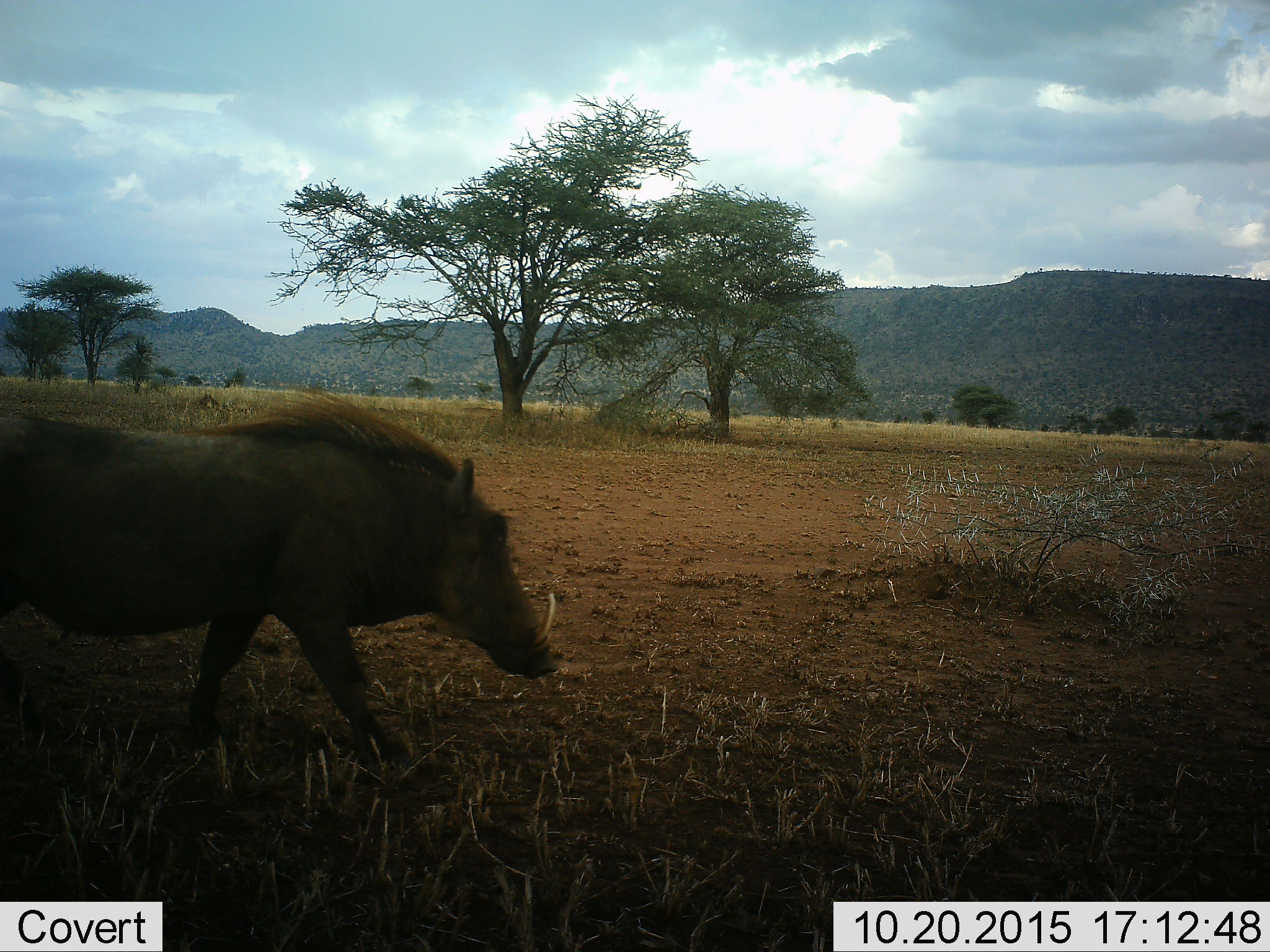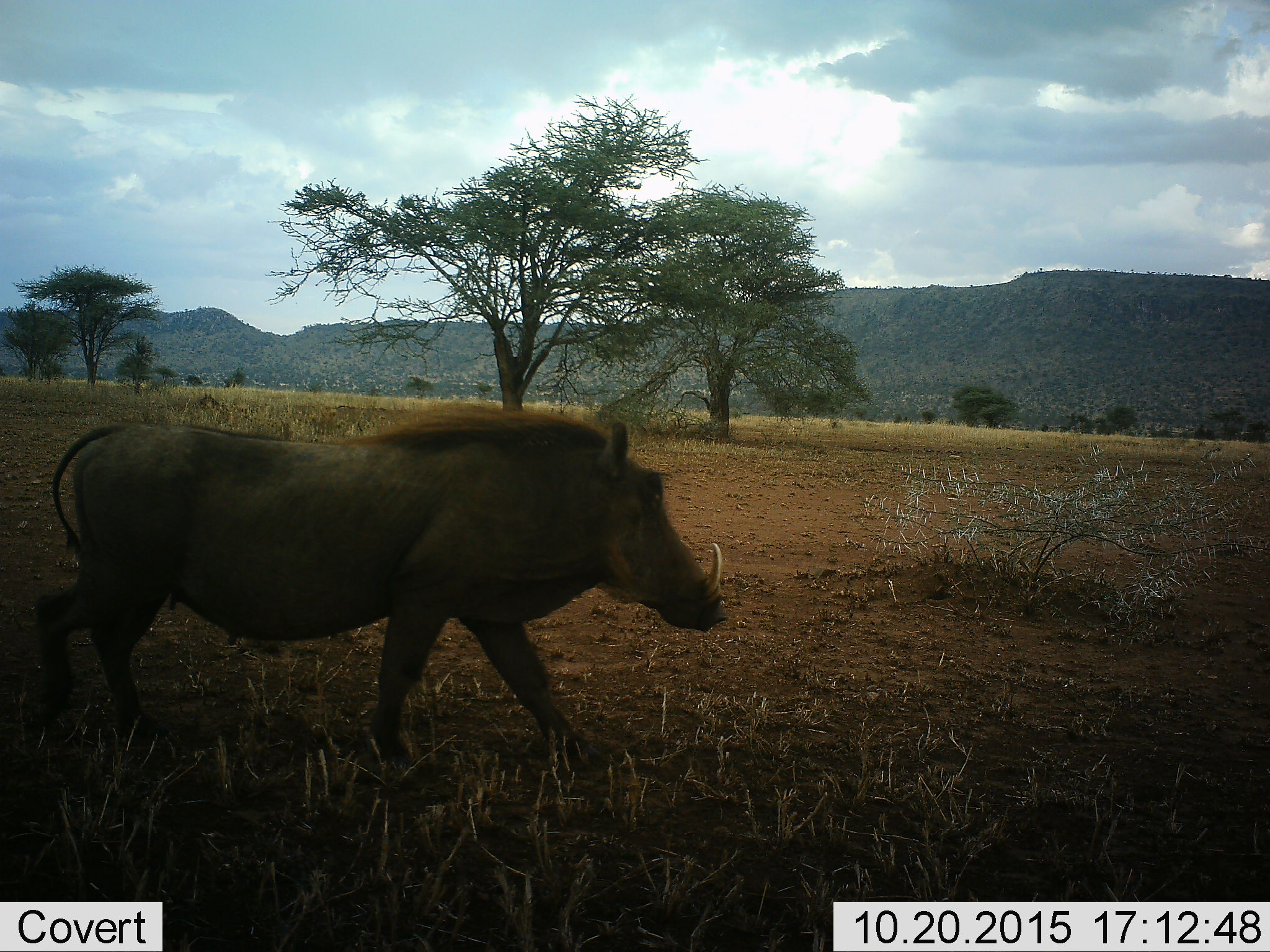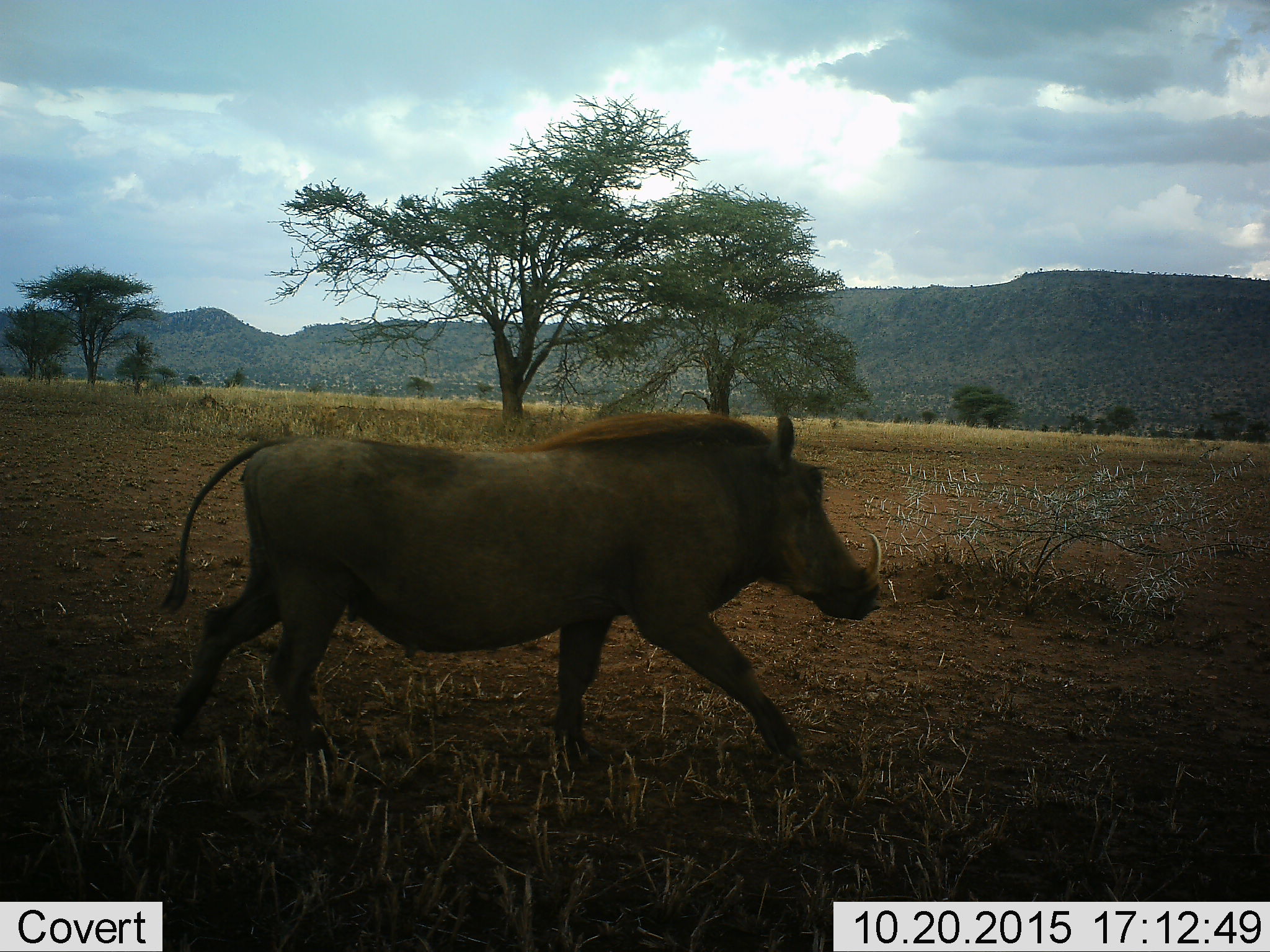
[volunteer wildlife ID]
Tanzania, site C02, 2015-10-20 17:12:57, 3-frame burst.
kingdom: Animalia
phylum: Chordata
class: Mammalia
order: Artiodactyla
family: Suidae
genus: Phacochoerus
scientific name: Phacochoerus africanus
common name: warthog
Warthog (Phacochoerus africanus), count 1. Behavior (volunteer vote fractions): standing 0%, resting 0%, moving 100%, interacting 0%. Young present (vote fraction): 0%. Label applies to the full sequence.